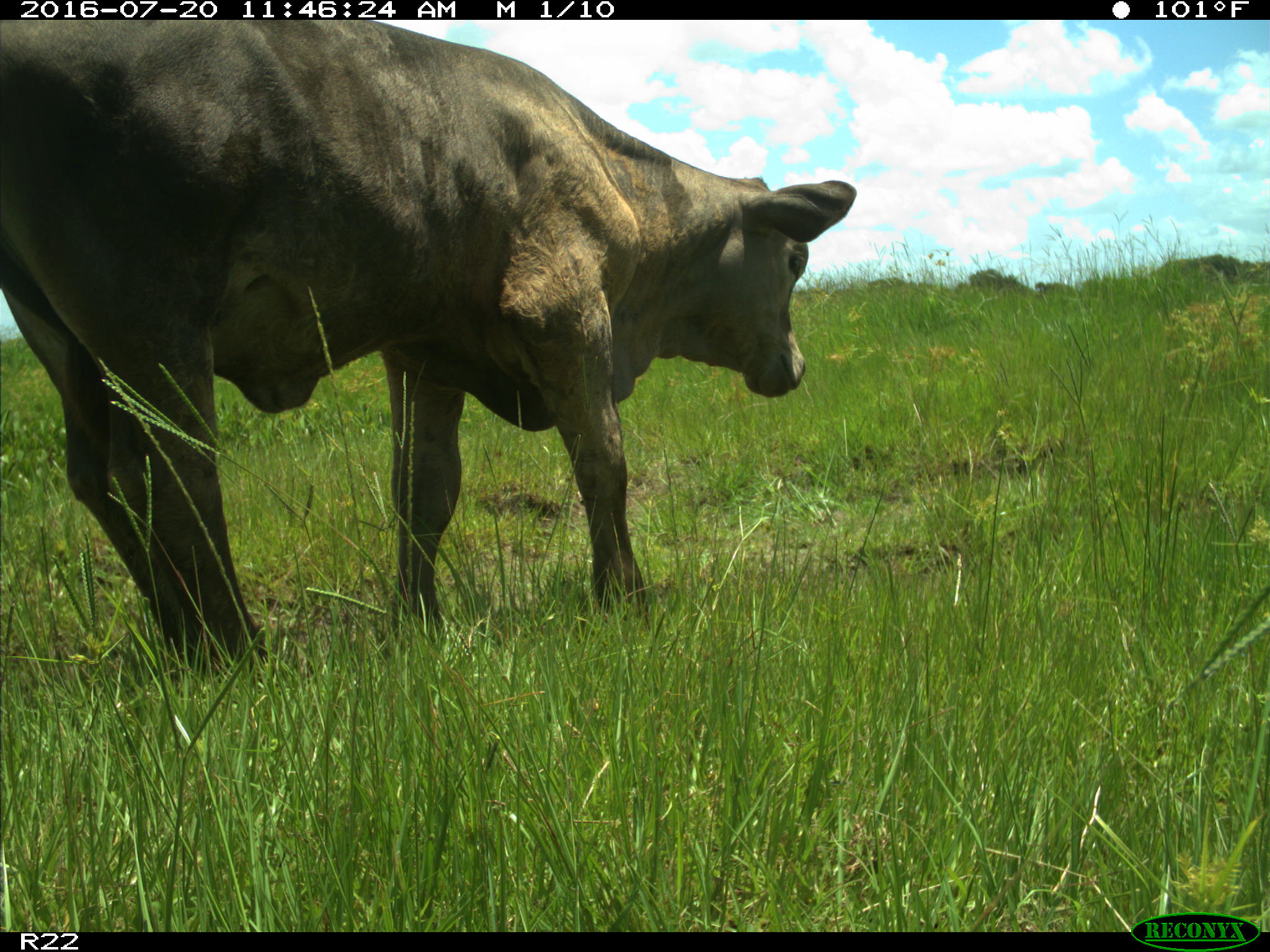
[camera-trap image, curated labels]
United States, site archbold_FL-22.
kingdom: Animalia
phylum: Chordata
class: Mammalia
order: Artiodactyla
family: Bovidae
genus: Bos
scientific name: Bos taurus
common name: domestic cow